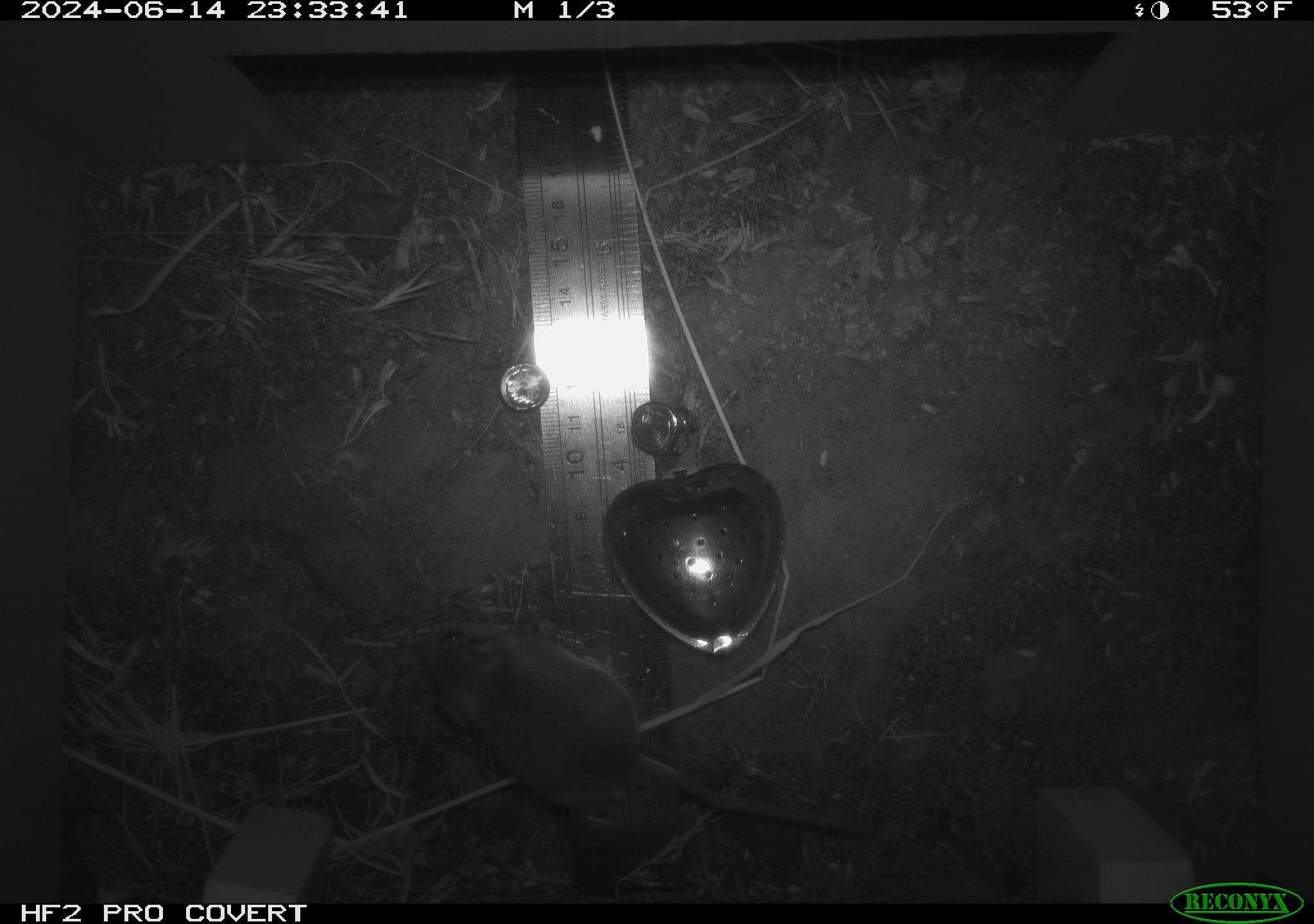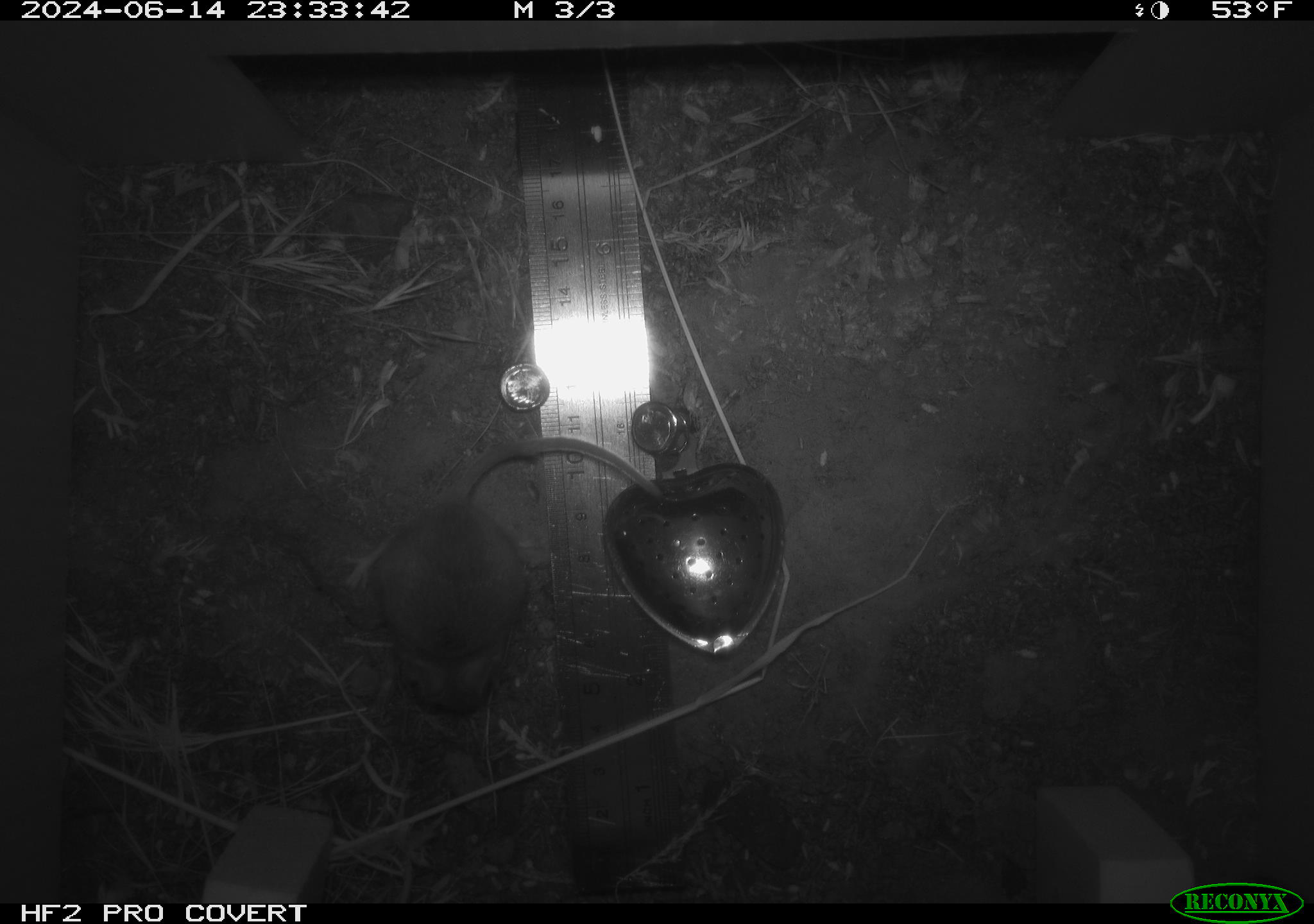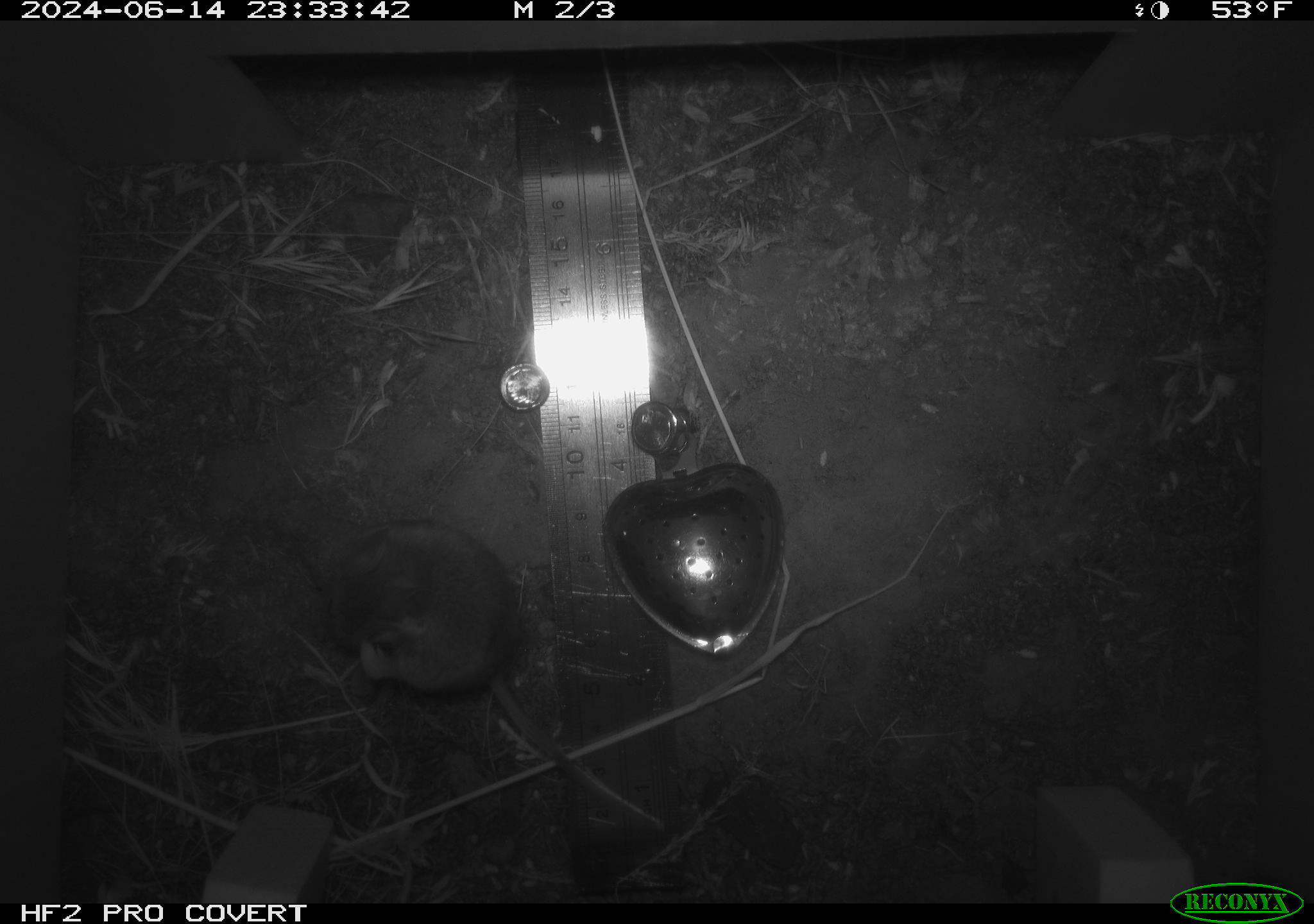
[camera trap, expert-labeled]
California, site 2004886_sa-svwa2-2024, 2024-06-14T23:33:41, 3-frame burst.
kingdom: Animalia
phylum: Chordata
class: Mammalia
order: Rodentia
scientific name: Rodentia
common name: mouse species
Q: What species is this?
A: Mouse species (Rodentia).